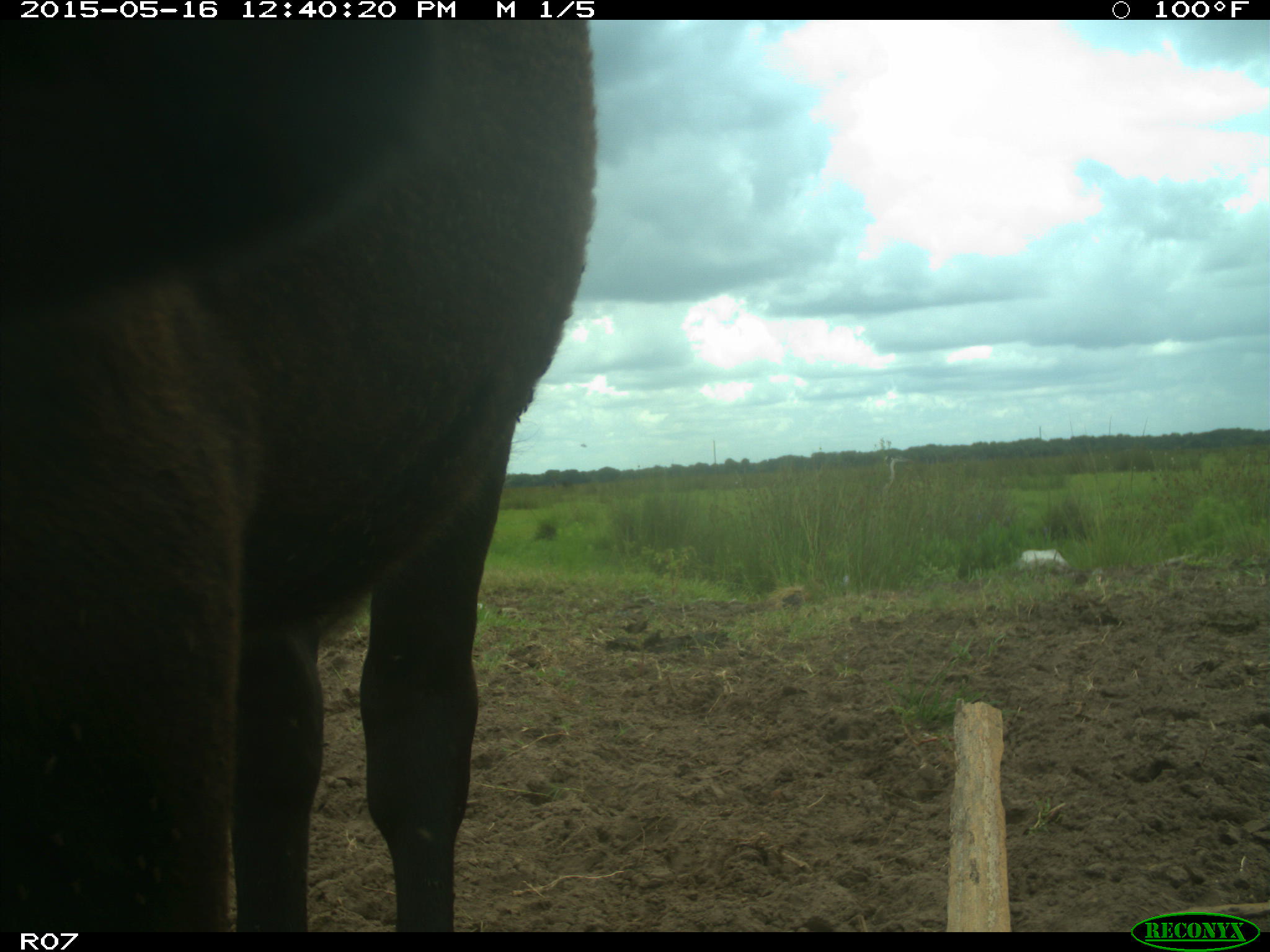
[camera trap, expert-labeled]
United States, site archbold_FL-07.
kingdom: Animalia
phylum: Chordata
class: Mammalia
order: Artiodactyla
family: Bovidae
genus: Bos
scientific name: Bos taurus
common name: domestic cow